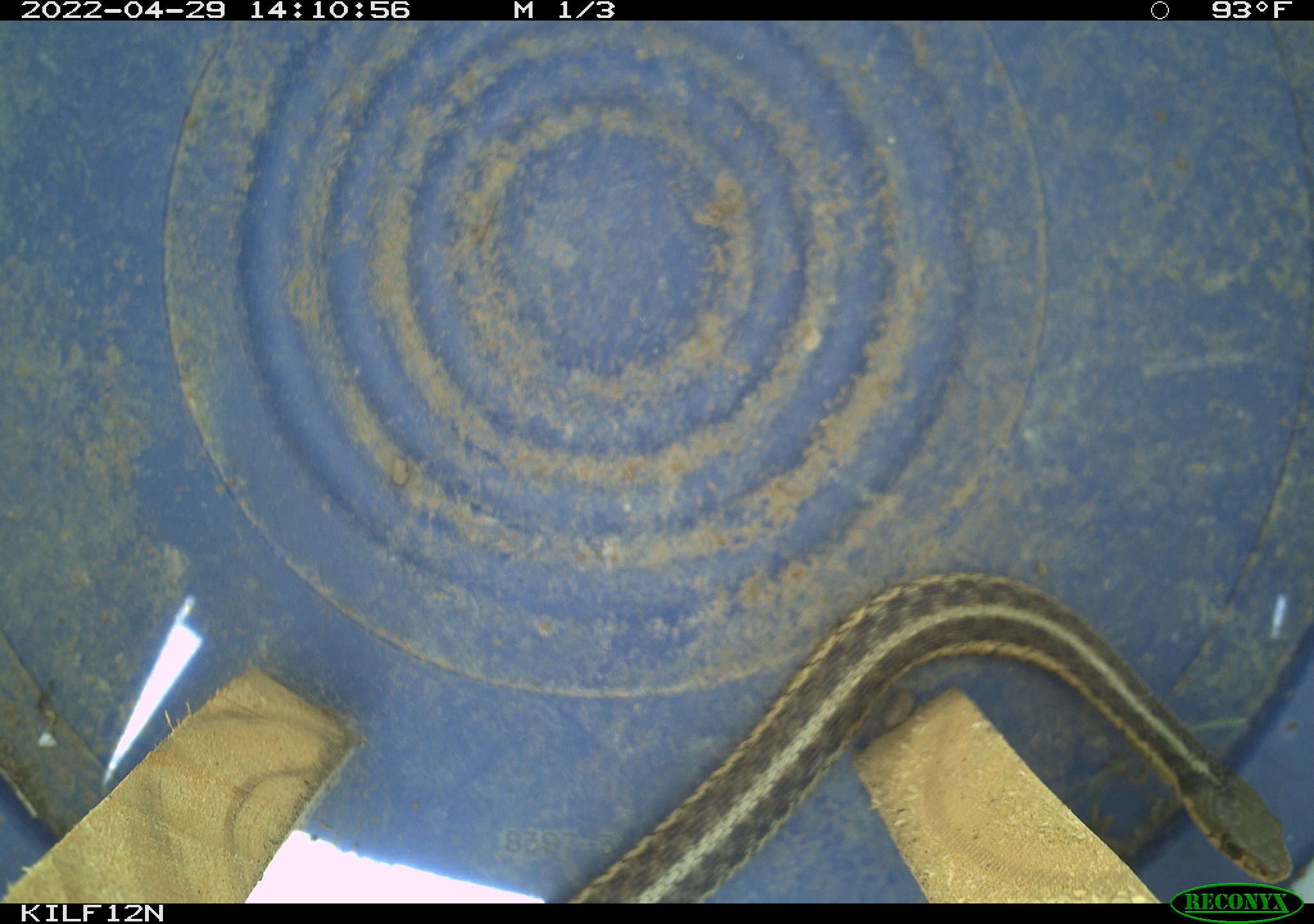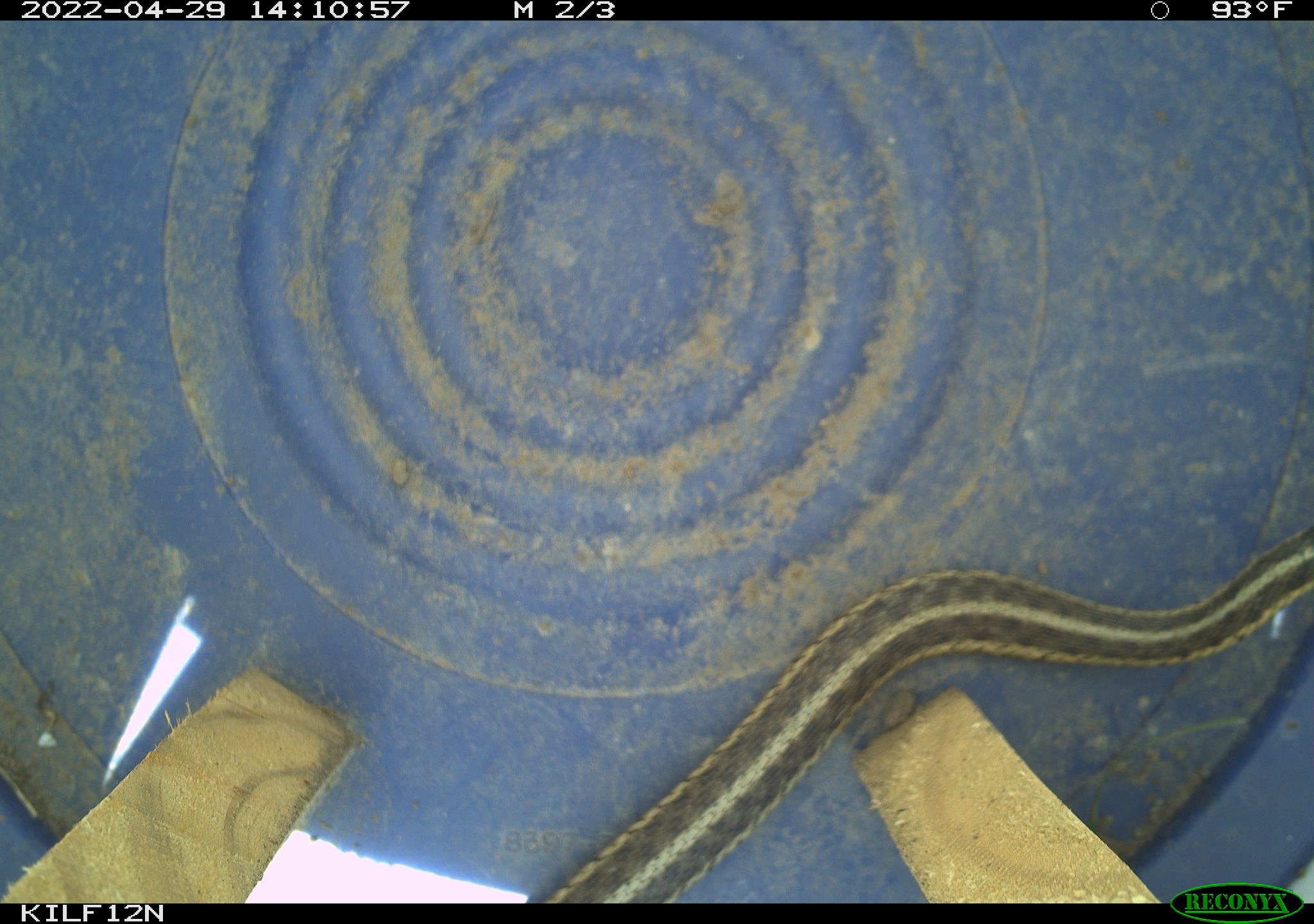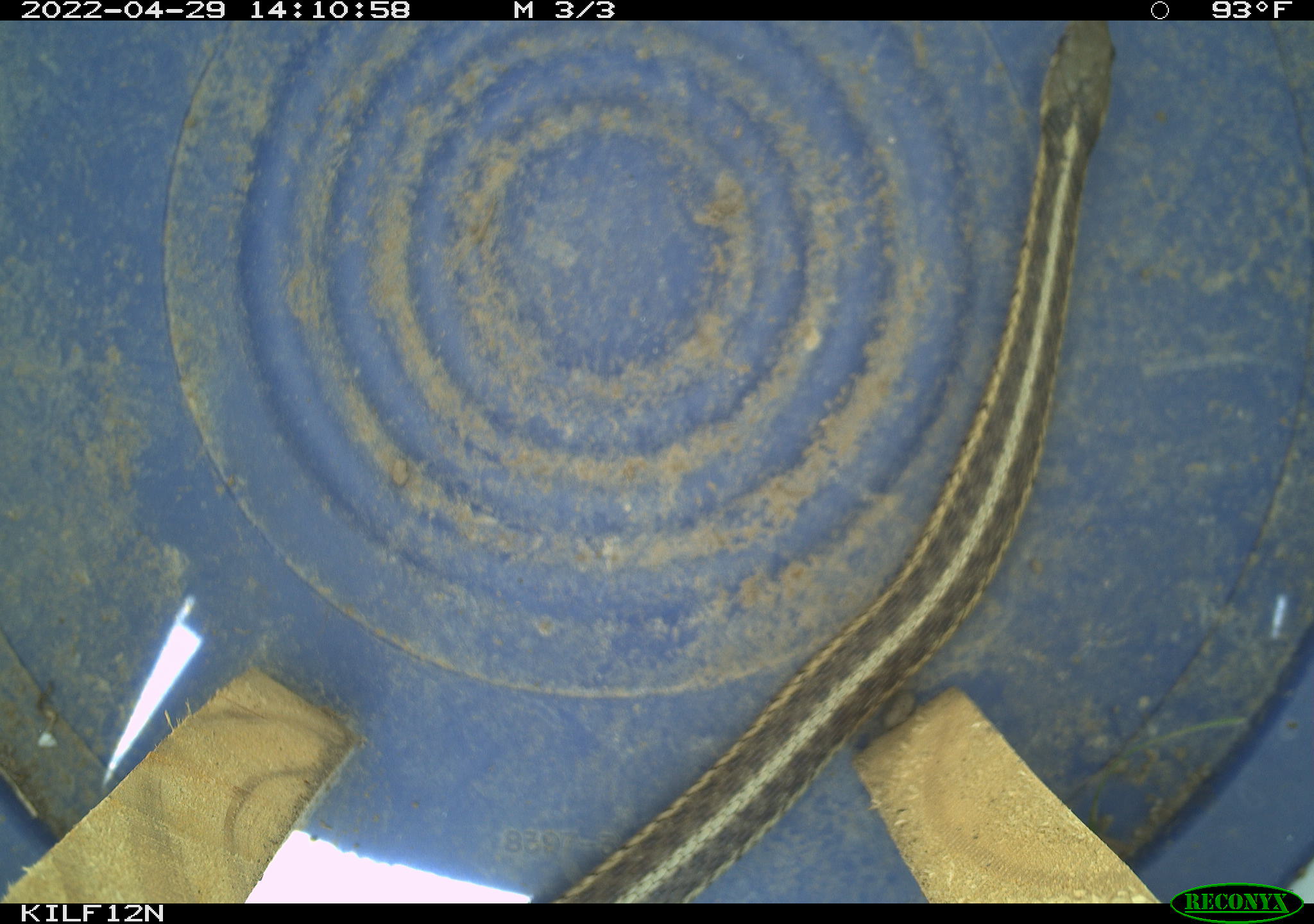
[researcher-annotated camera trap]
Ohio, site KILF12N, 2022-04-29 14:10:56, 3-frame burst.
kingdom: Animalia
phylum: Chordata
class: Reptilia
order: Squamata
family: Colubridae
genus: Thamnophis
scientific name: Thamnophis sirtalis sirtalis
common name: eastern gartersnake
Eastern gartersnake (Thamnophis sirtalis sirtalis).